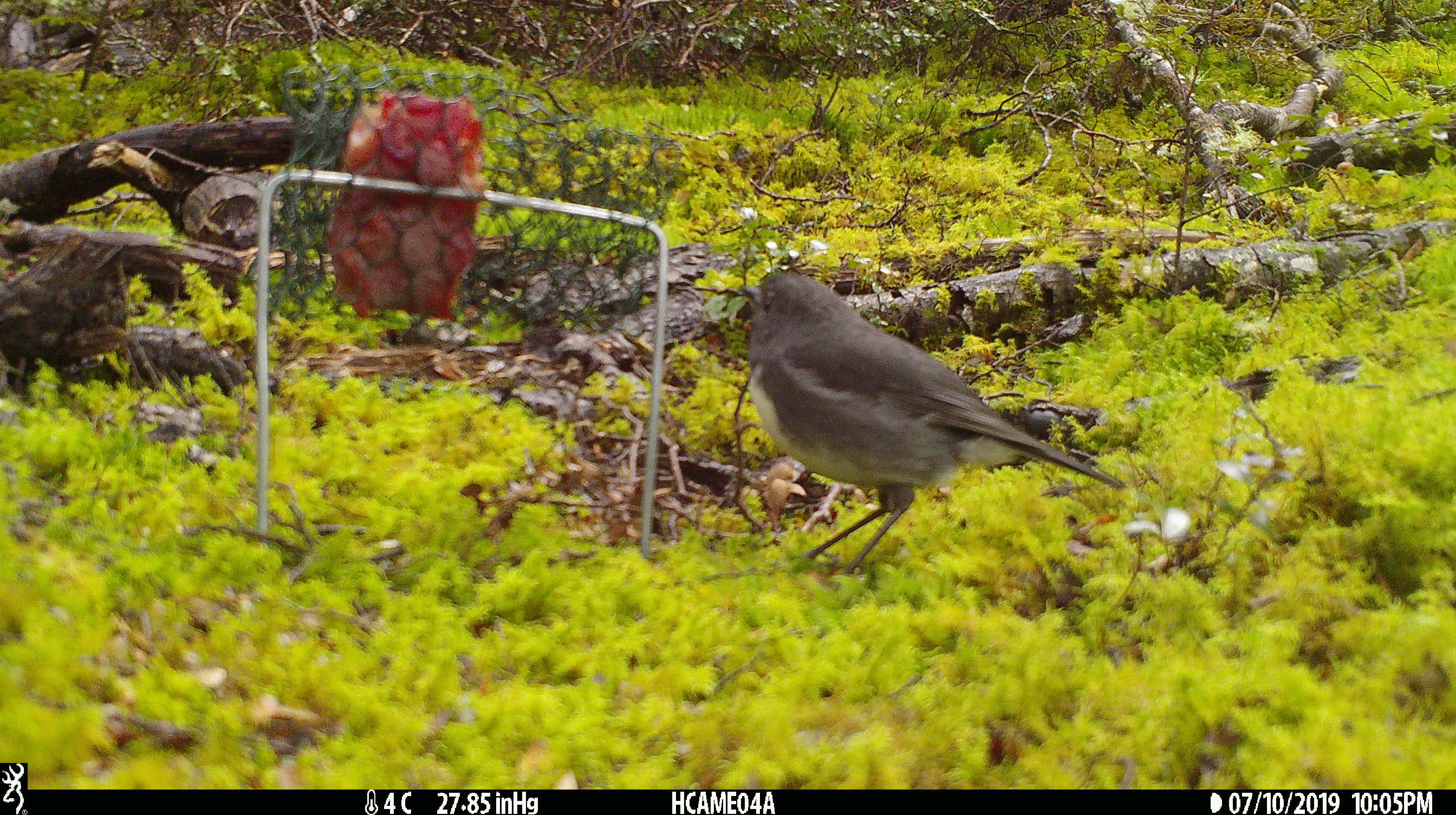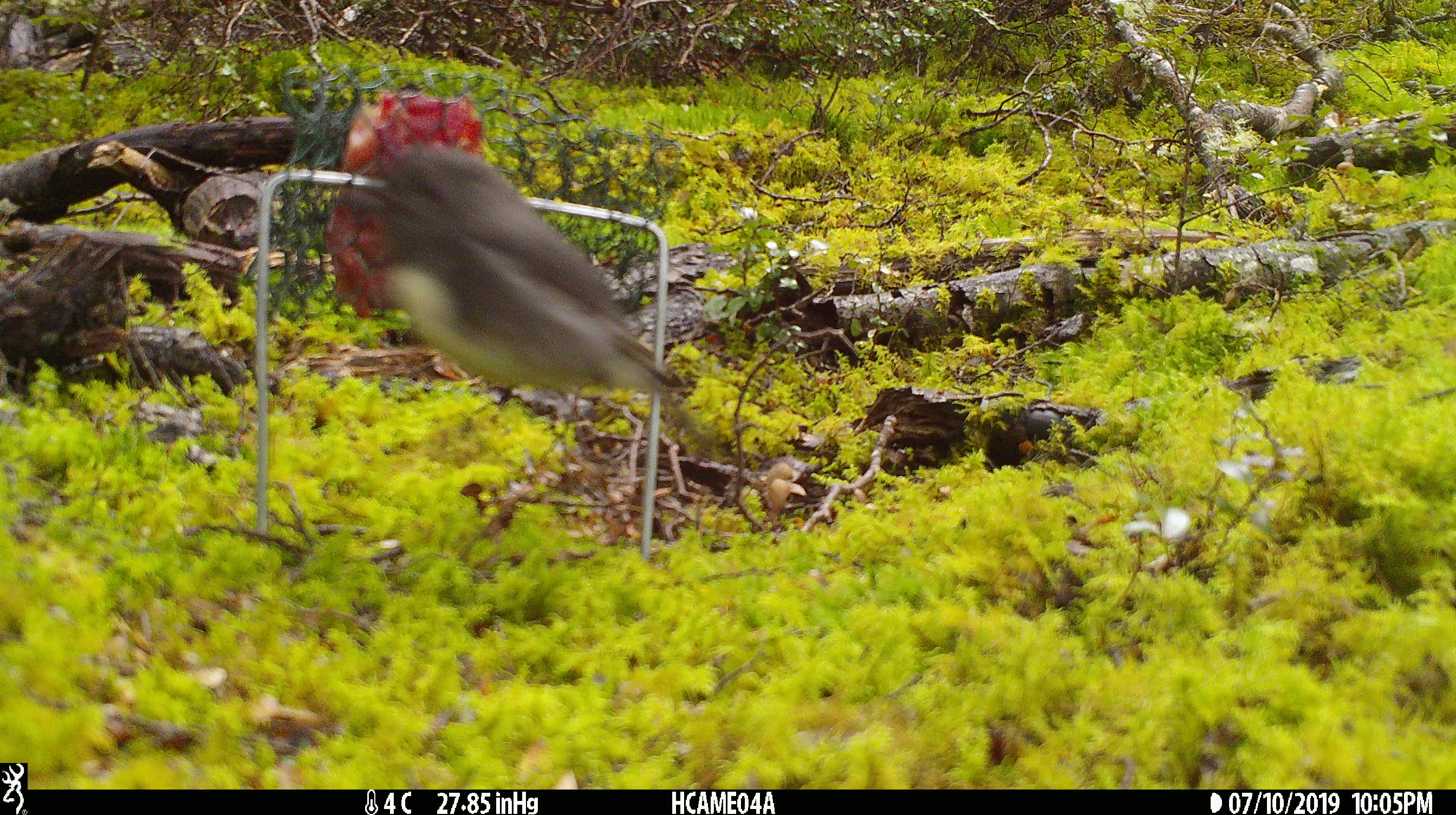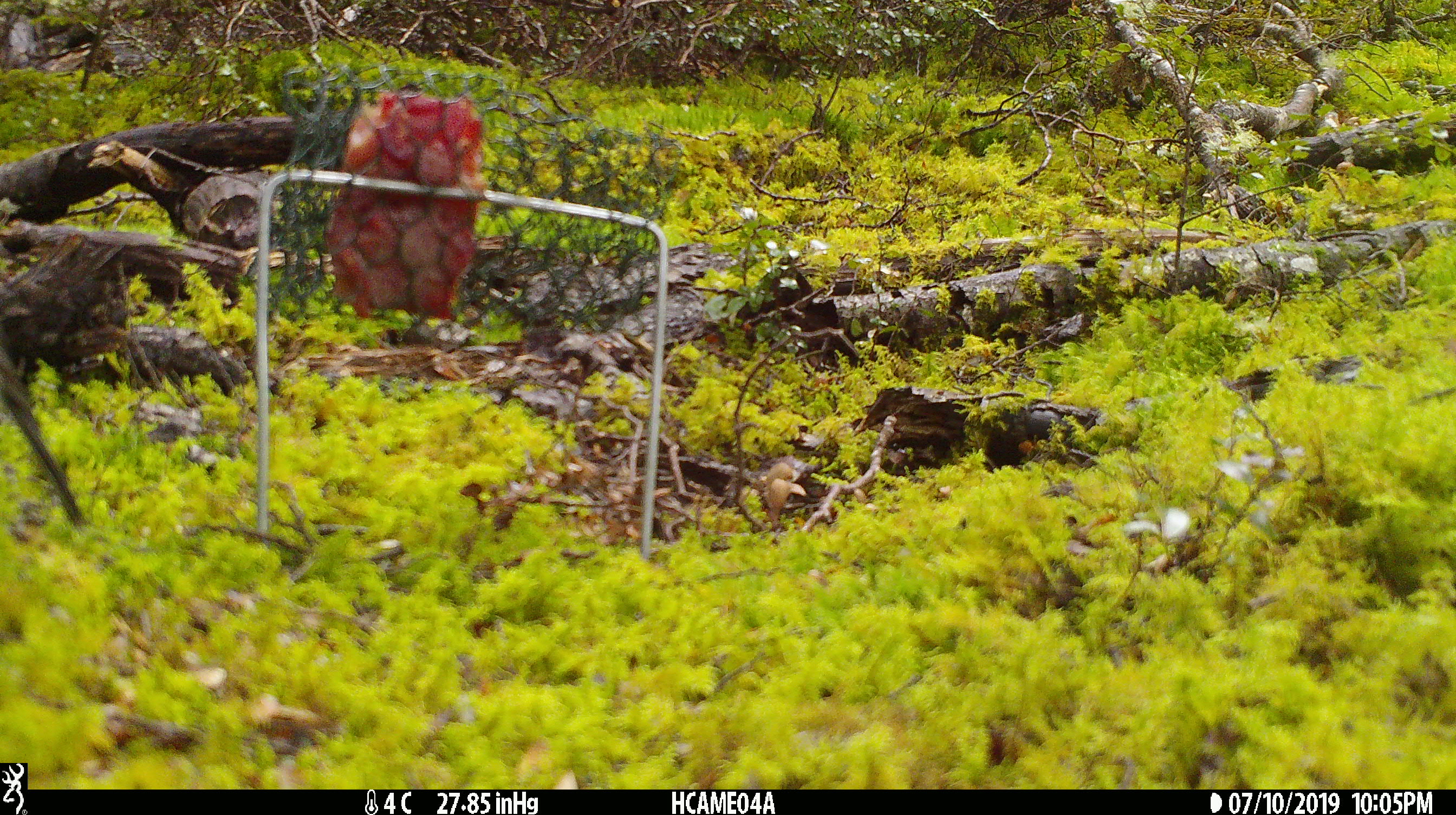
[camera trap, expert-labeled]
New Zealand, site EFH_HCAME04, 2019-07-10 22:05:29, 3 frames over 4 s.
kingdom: Animalia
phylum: Chordata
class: Aves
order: Passeriformes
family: Petroicidae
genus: Petroica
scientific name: Petroica australis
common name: new zealand robin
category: robin